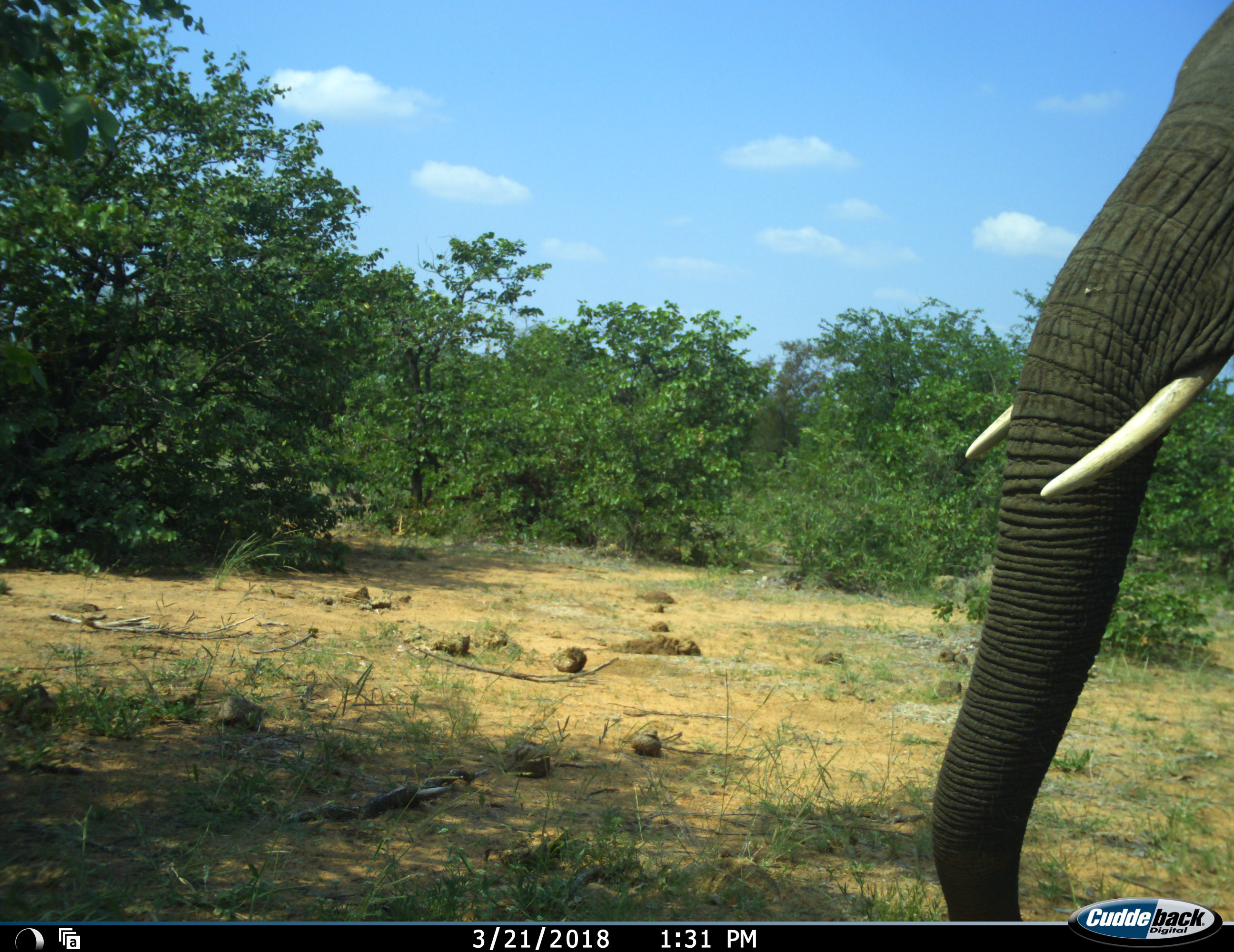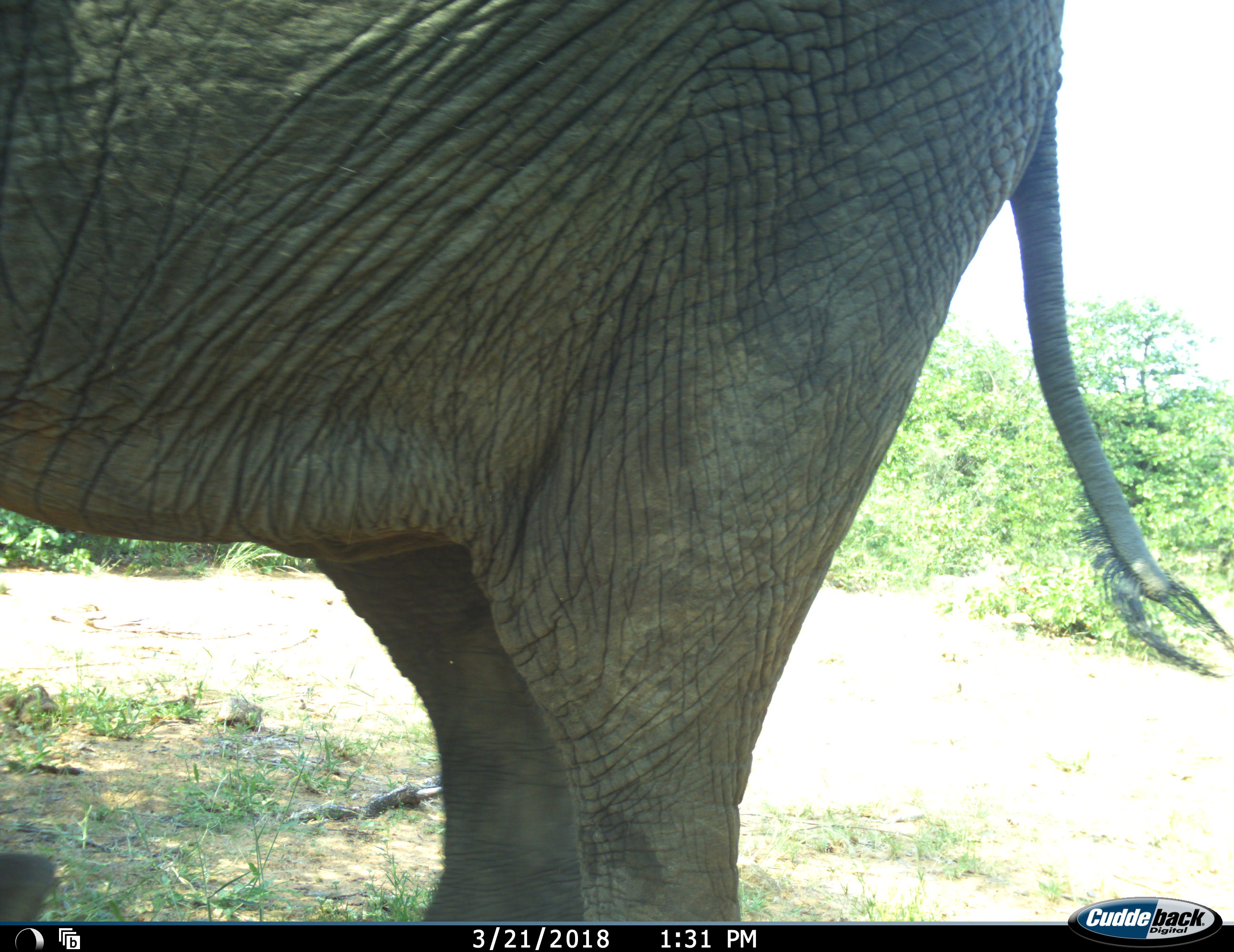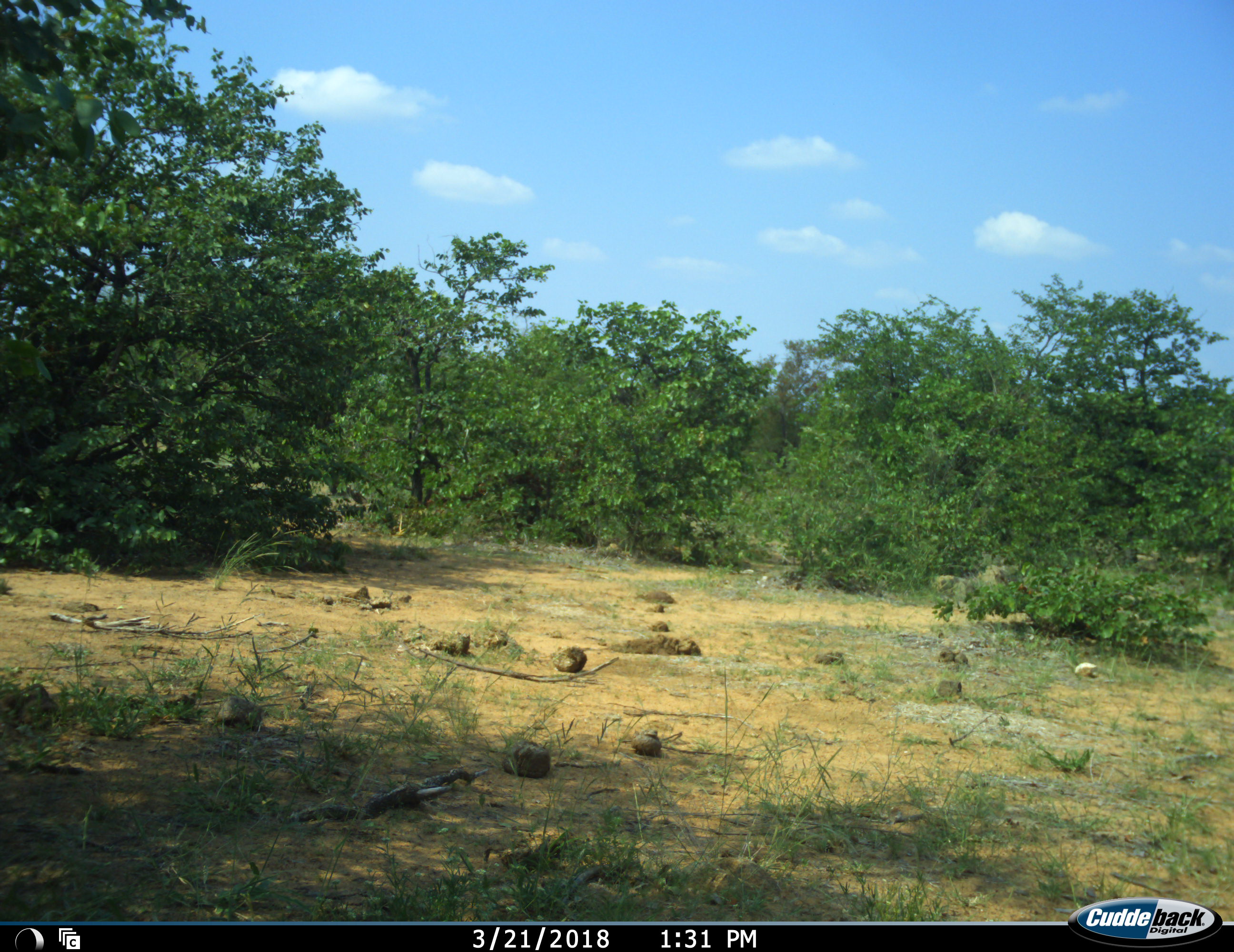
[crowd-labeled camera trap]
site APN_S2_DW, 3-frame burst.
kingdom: Animalia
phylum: Chordata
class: Mammalia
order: Proboscidea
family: Elephantidae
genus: Loxodonta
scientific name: Loxodonta africana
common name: african bush elephant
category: elephant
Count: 1.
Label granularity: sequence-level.